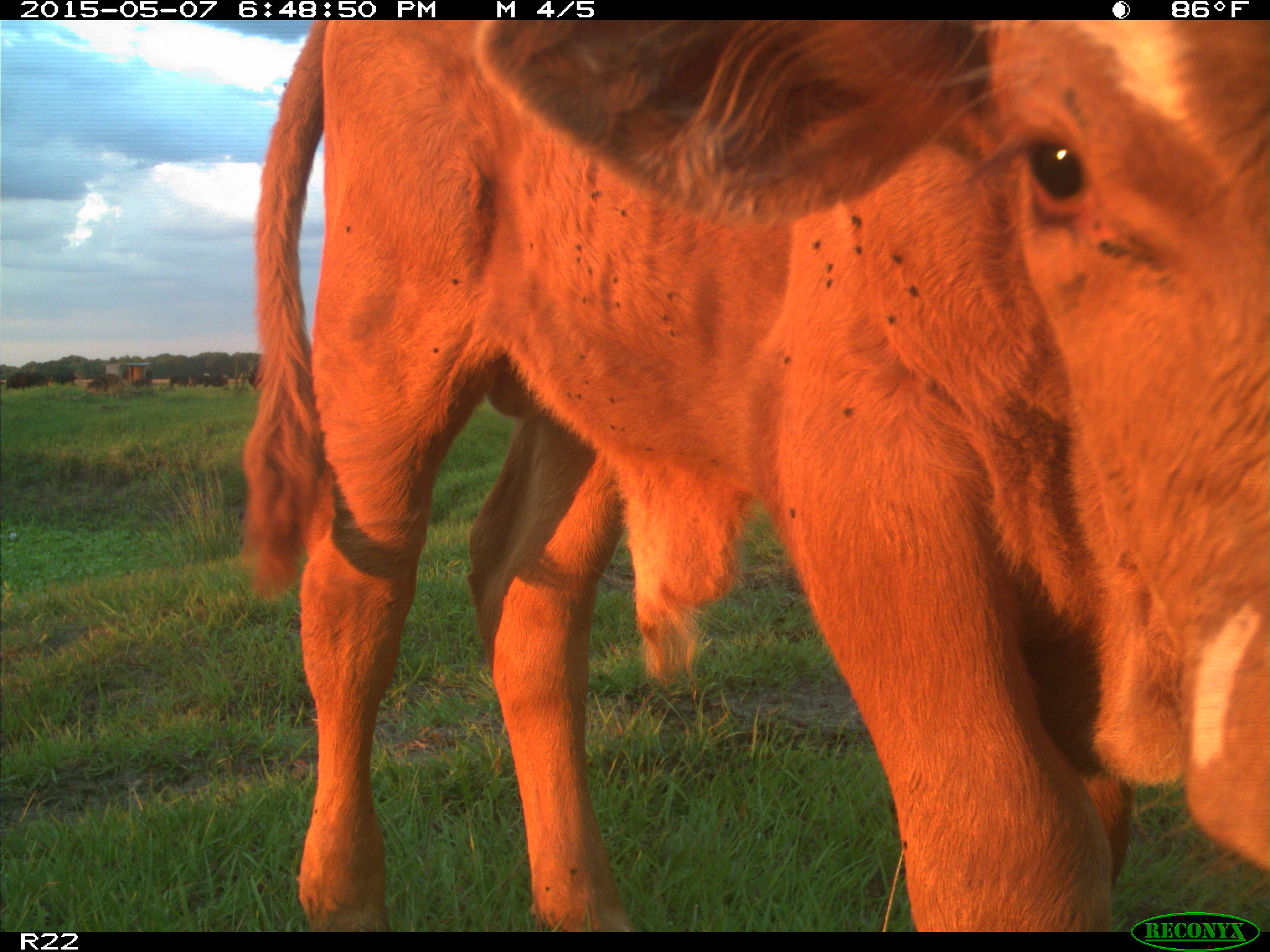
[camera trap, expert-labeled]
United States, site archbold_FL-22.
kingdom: Animalia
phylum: Chordata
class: Mammalia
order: Artiodactyla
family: Bovidae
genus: Bos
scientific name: Bos taurus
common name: domestic cow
Bos taurus (domestic cow).